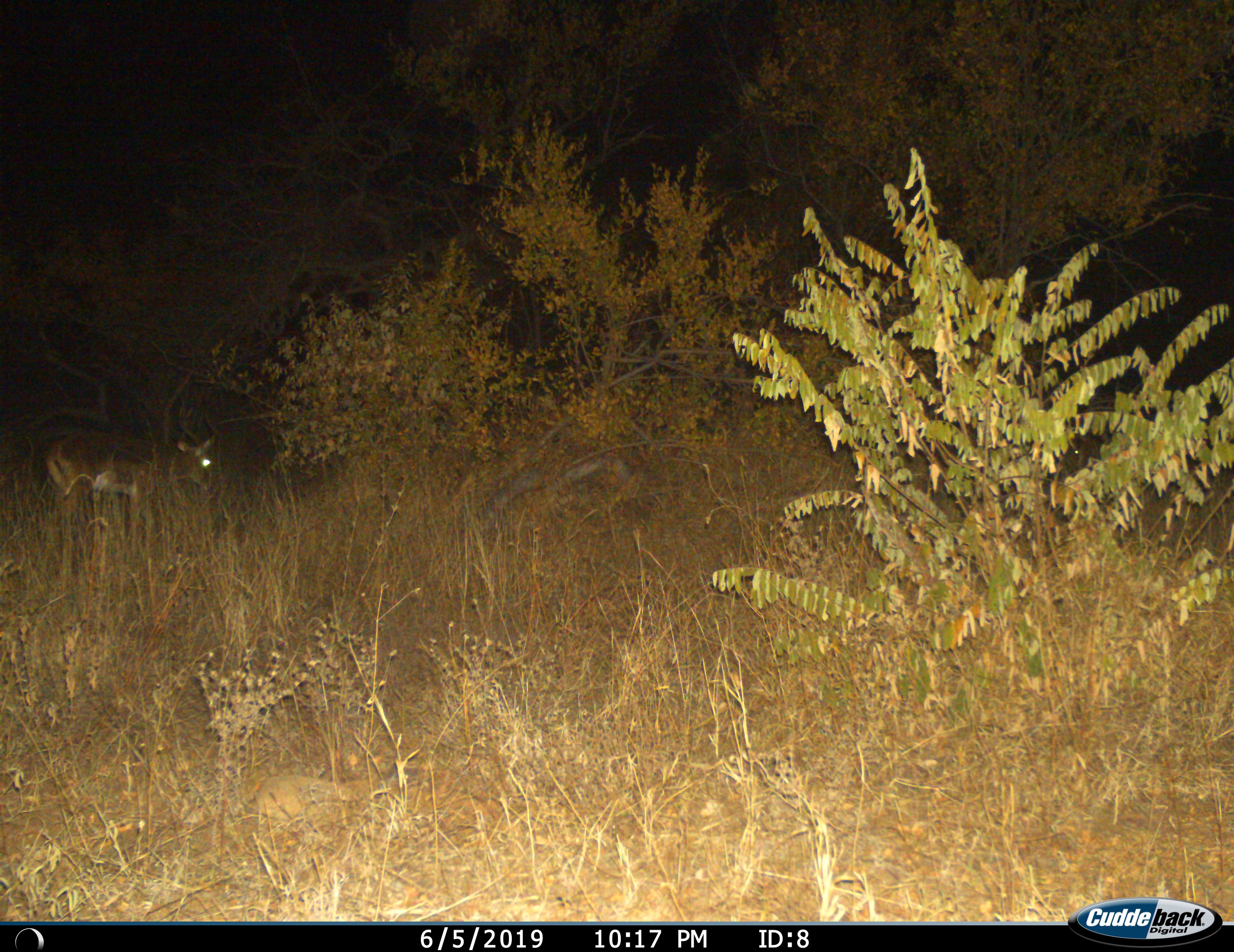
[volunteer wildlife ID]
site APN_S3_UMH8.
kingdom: Animalia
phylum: Chordata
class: Mammalia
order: Artiodactyla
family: Bovidae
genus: Aepyceros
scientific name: Aepyceros melampus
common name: impala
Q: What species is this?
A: Impala (Aepyceros melampus).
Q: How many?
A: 1.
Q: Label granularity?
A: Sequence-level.